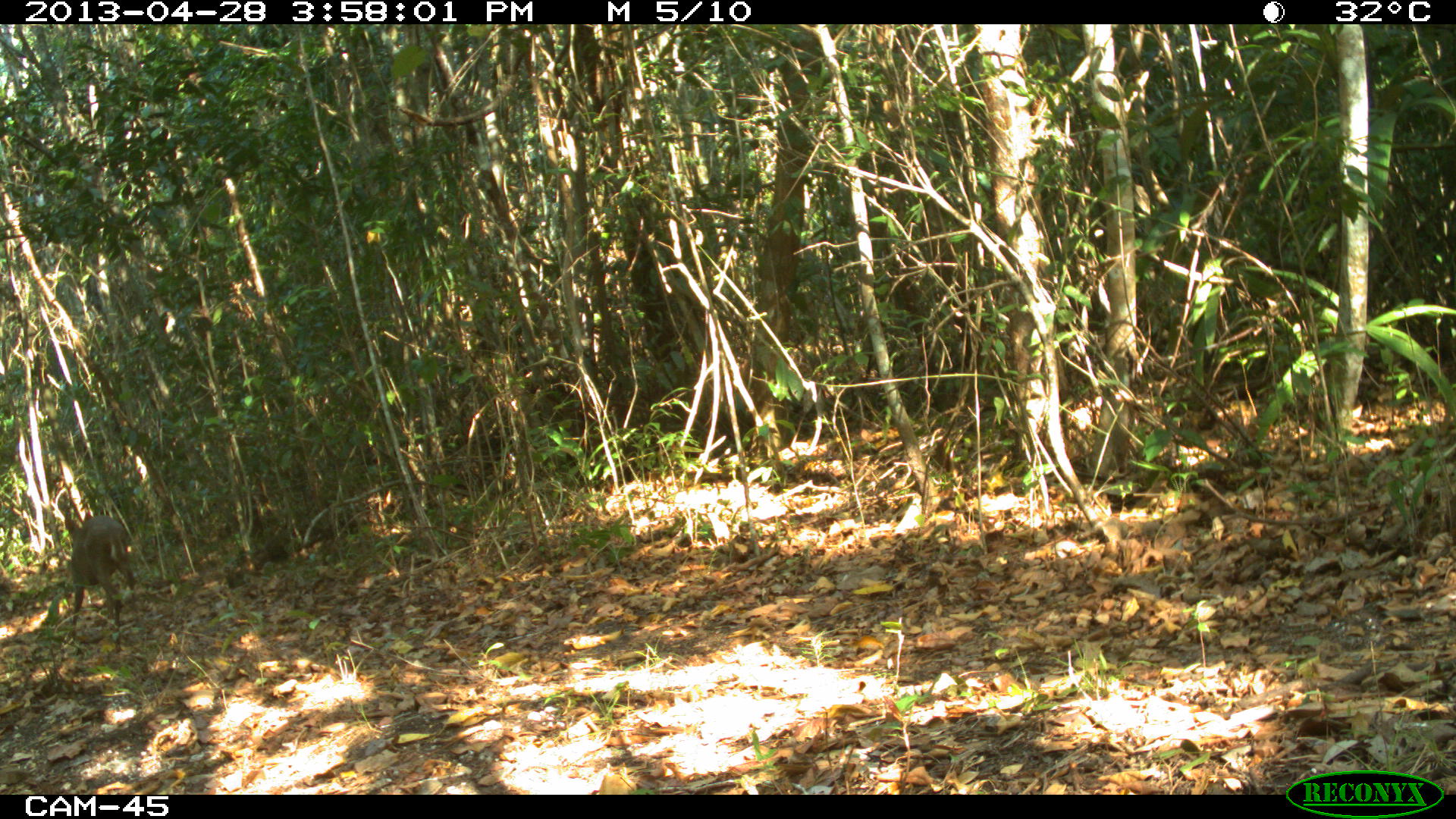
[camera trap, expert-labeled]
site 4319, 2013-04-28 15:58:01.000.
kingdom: Animalia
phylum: Chordata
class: Mammalia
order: Artiodactyla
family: Cervidae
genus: Odocoileus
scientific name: Odocoileus pandora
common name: yucatán brown brocket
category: mazama pandora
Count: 1.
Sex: male.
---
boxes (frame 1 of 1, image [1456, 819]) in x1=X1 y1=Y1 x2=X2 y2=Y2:
mazama pandora: x1=63 y1=513 x2=138 y2=653